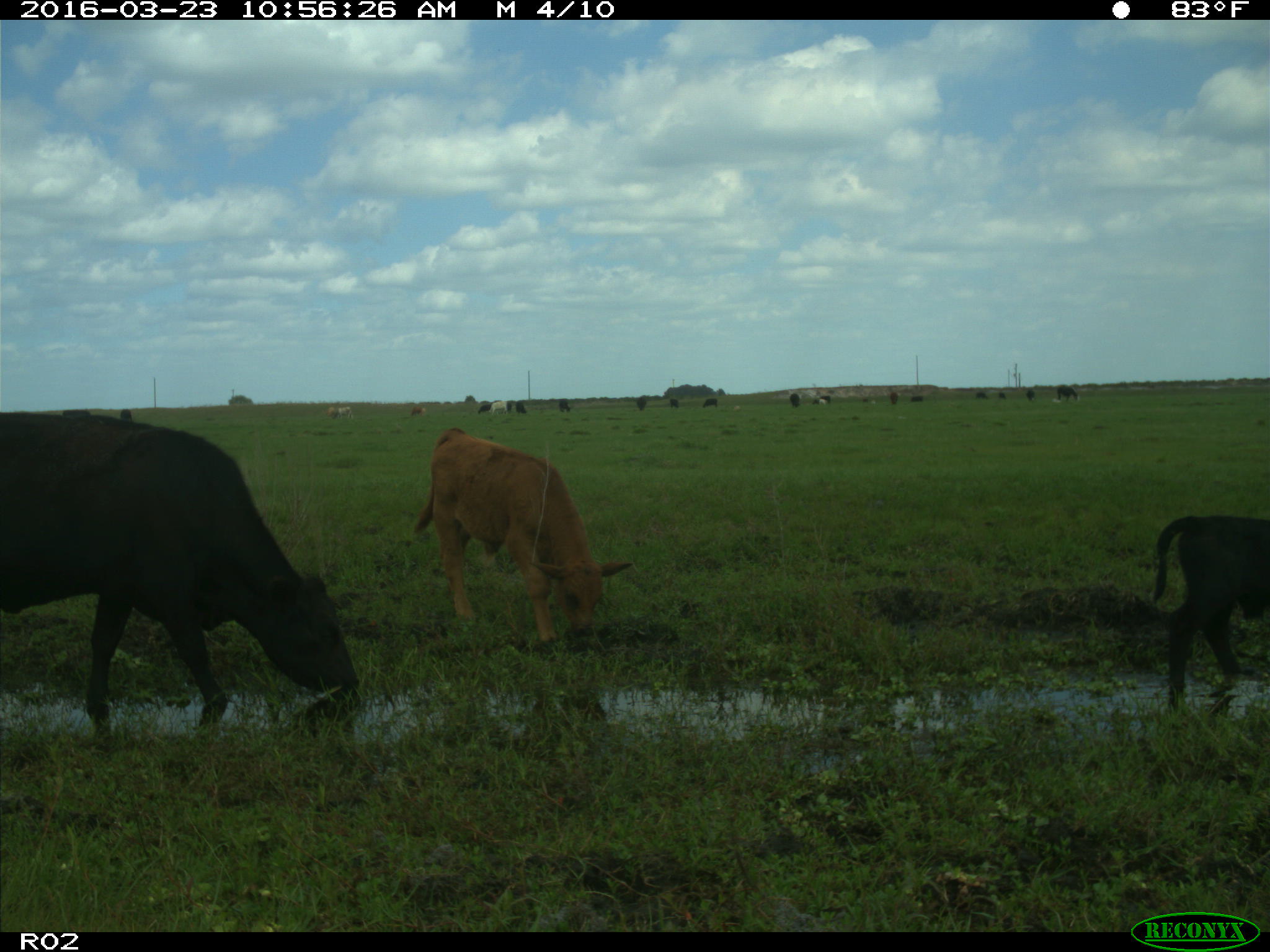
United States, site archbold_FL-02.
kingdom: Animalia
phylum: Chordata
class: Mammalia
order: Artiodactyla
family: Bovidae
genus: Bos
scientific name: Bos taurus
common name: domestic cow